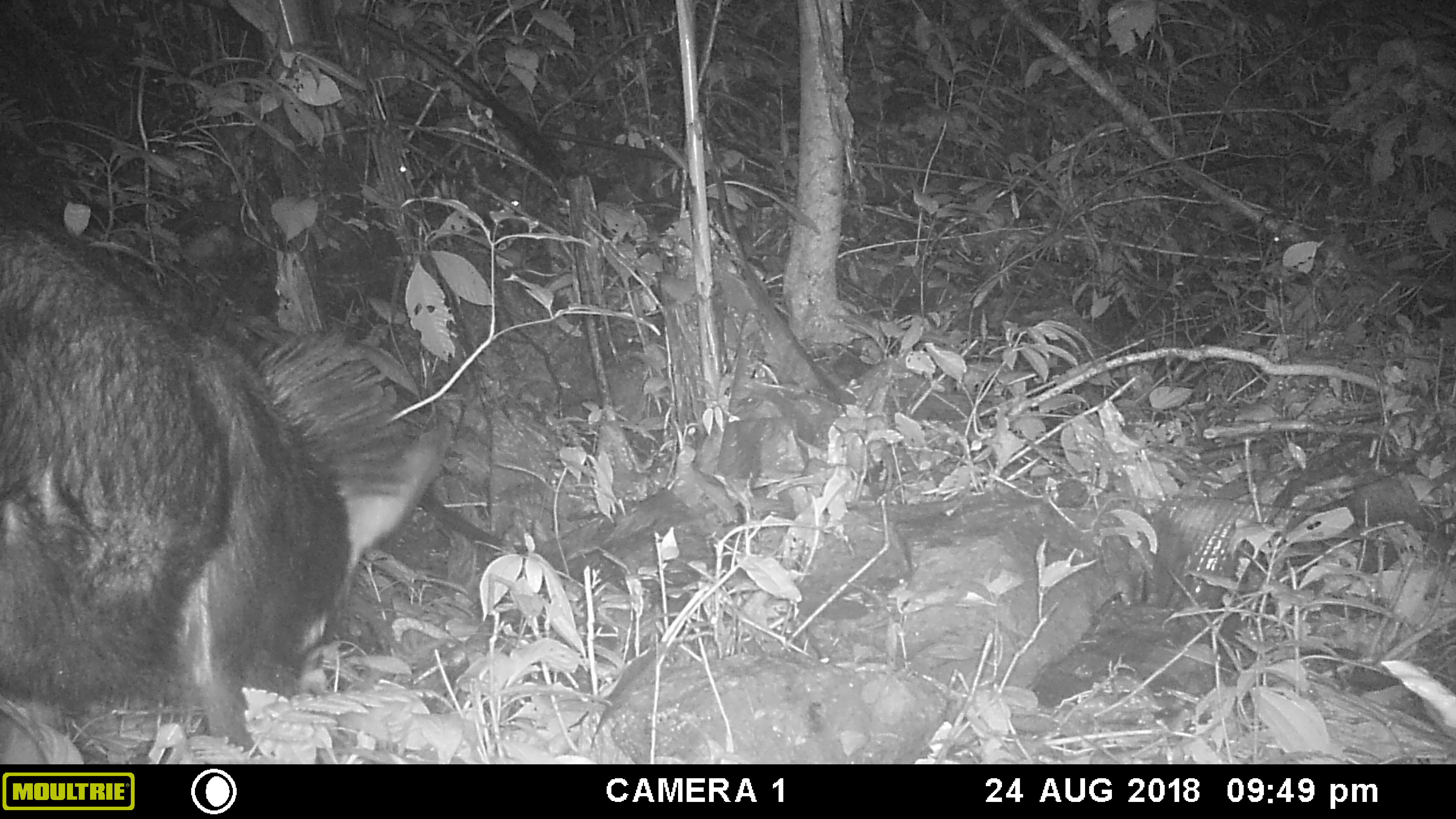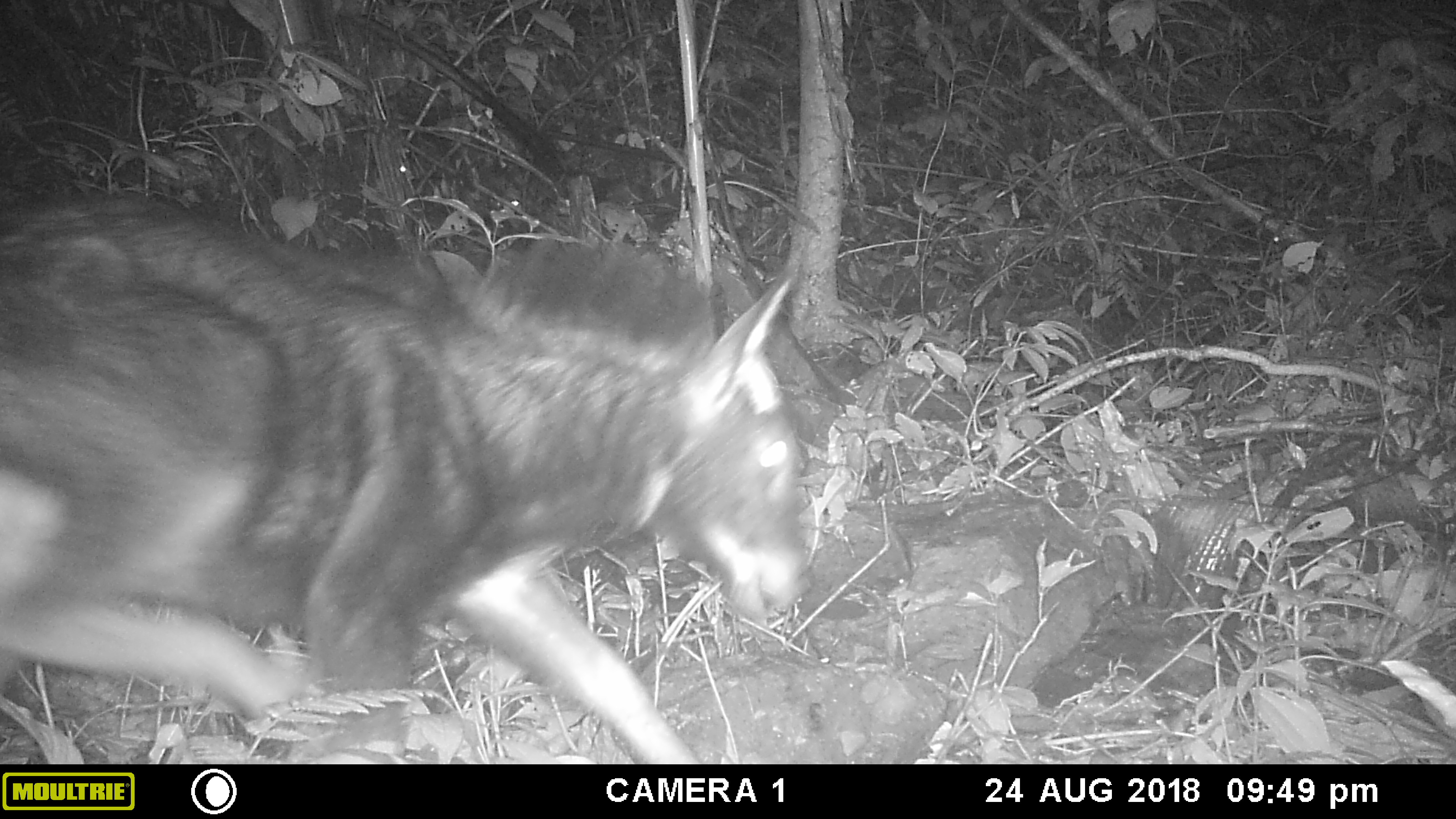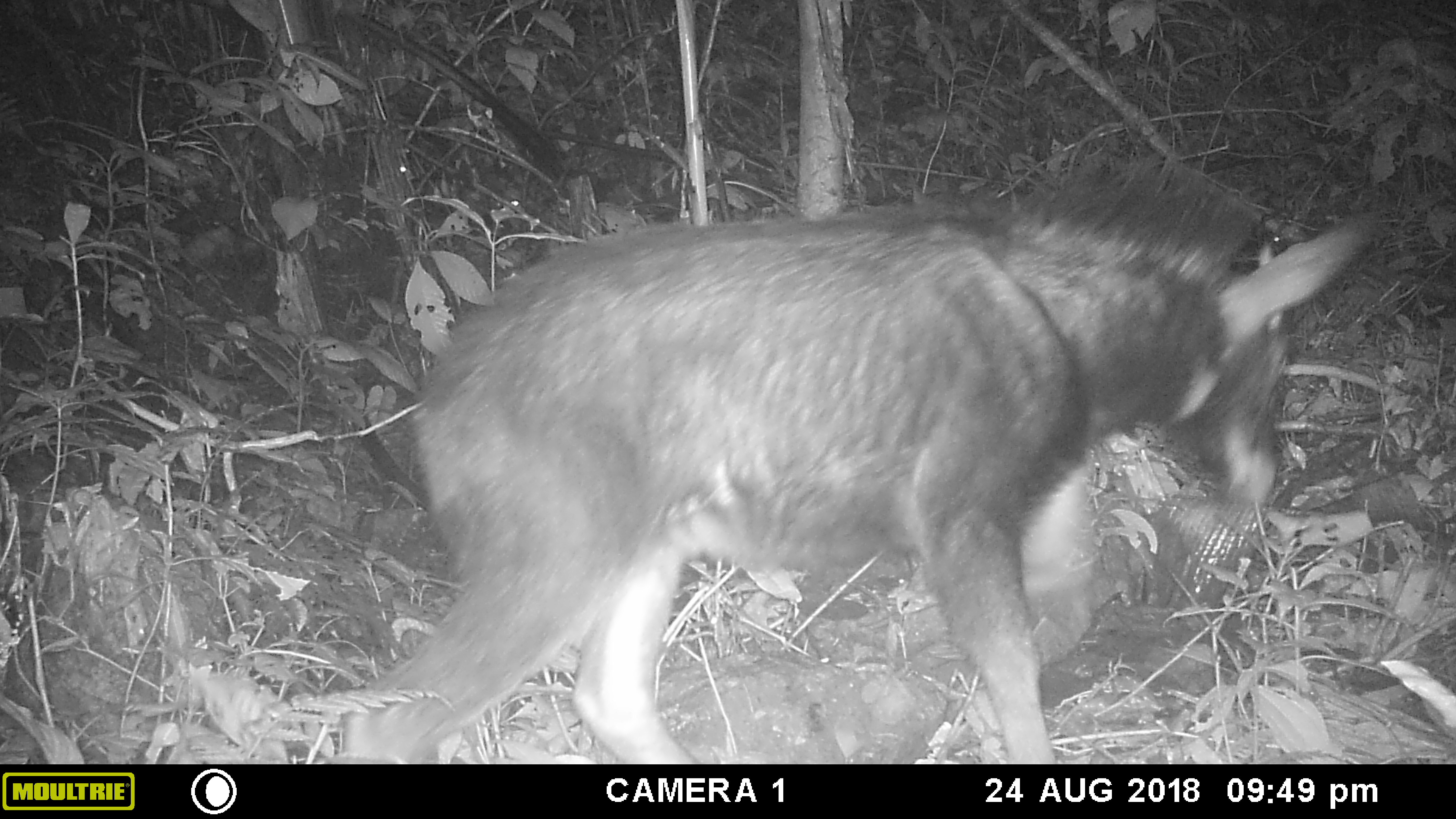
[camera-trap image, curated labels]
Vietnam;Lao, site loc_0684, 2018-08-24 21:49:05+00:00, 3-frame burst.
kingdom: Animalia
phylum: Chordata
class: Mammalia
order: Artiodactyla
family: Bovidae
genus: Capricornis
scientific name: Capricornis sumatraensis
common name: chinese serow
Chinese serow (Capricornis sumatraensis). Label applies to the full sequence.